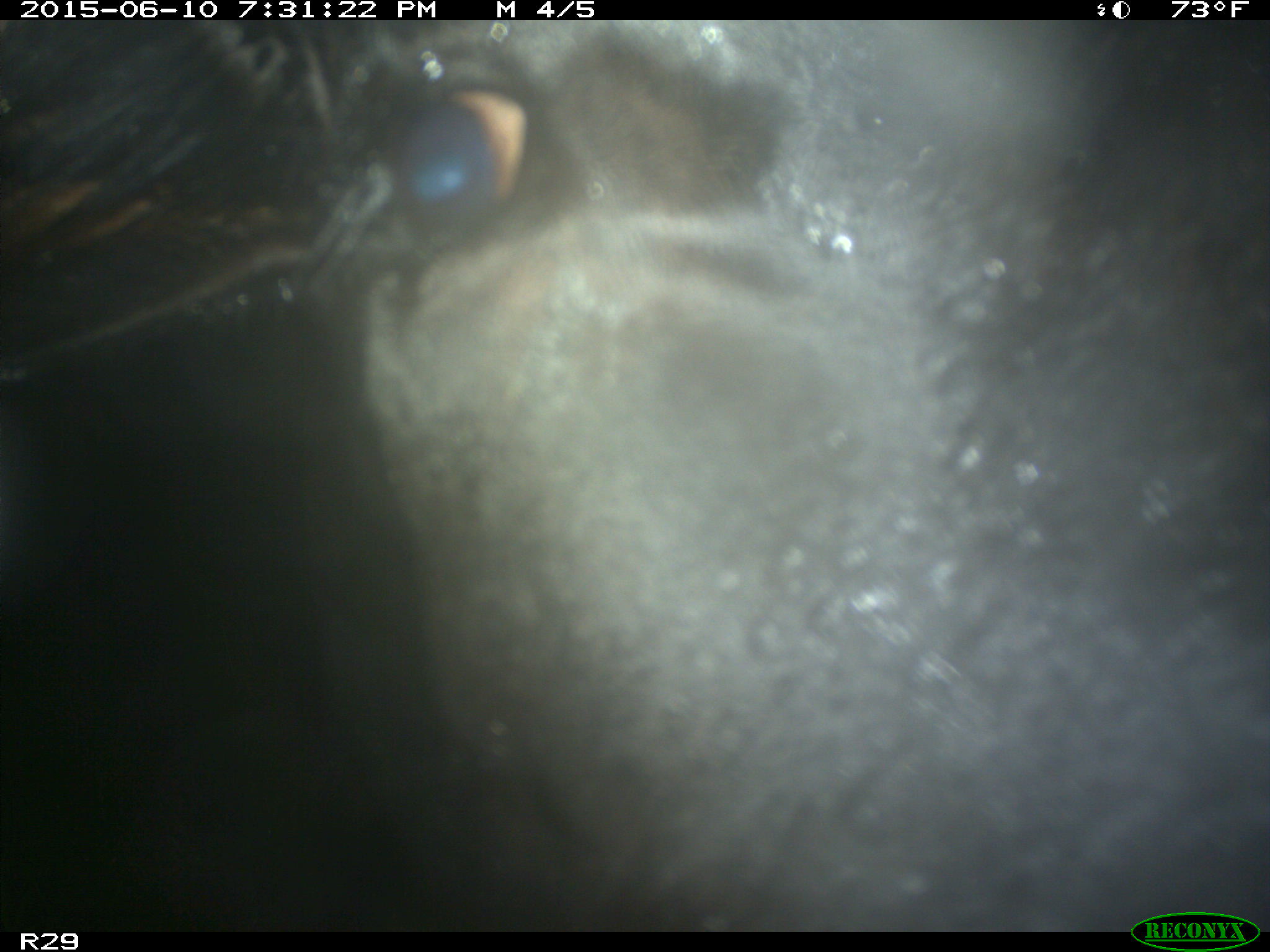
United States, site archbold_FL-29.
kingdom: Animalia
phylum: Chordata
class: Mammalia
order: Artiodactyla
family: Bovidae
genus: Bos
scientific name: Bos taurus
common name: domestic cow